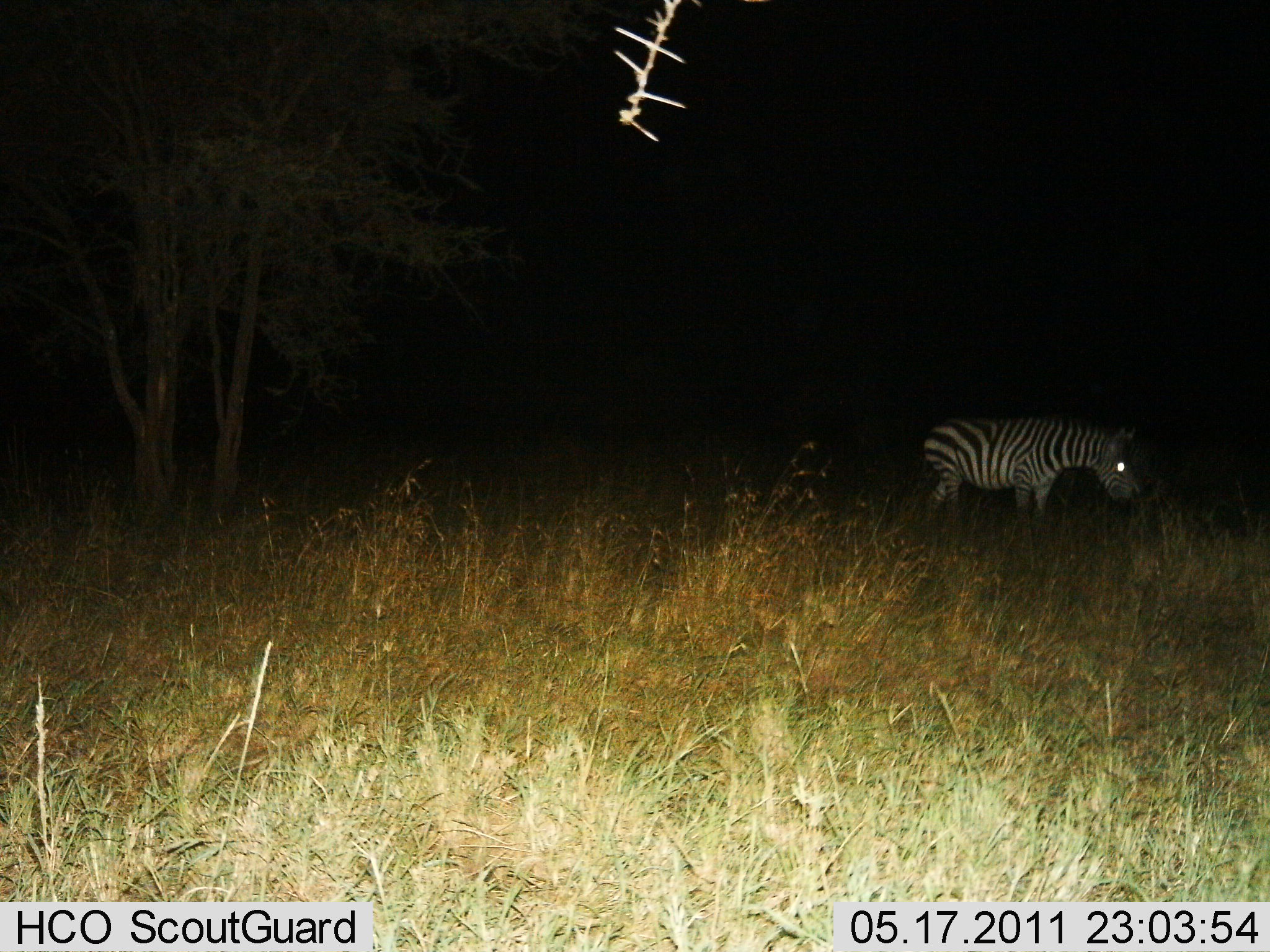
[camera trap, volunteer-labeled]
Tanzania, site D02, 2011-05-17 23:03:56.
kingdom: Animalia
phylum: Chordata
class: Mammalia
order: Perissodactyla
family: Equidae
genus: Equus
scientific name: Equus quagga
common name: plains zebra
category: zebra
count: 1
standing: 57%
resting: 0%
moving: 7%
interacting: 0%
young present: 0%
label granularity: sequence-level